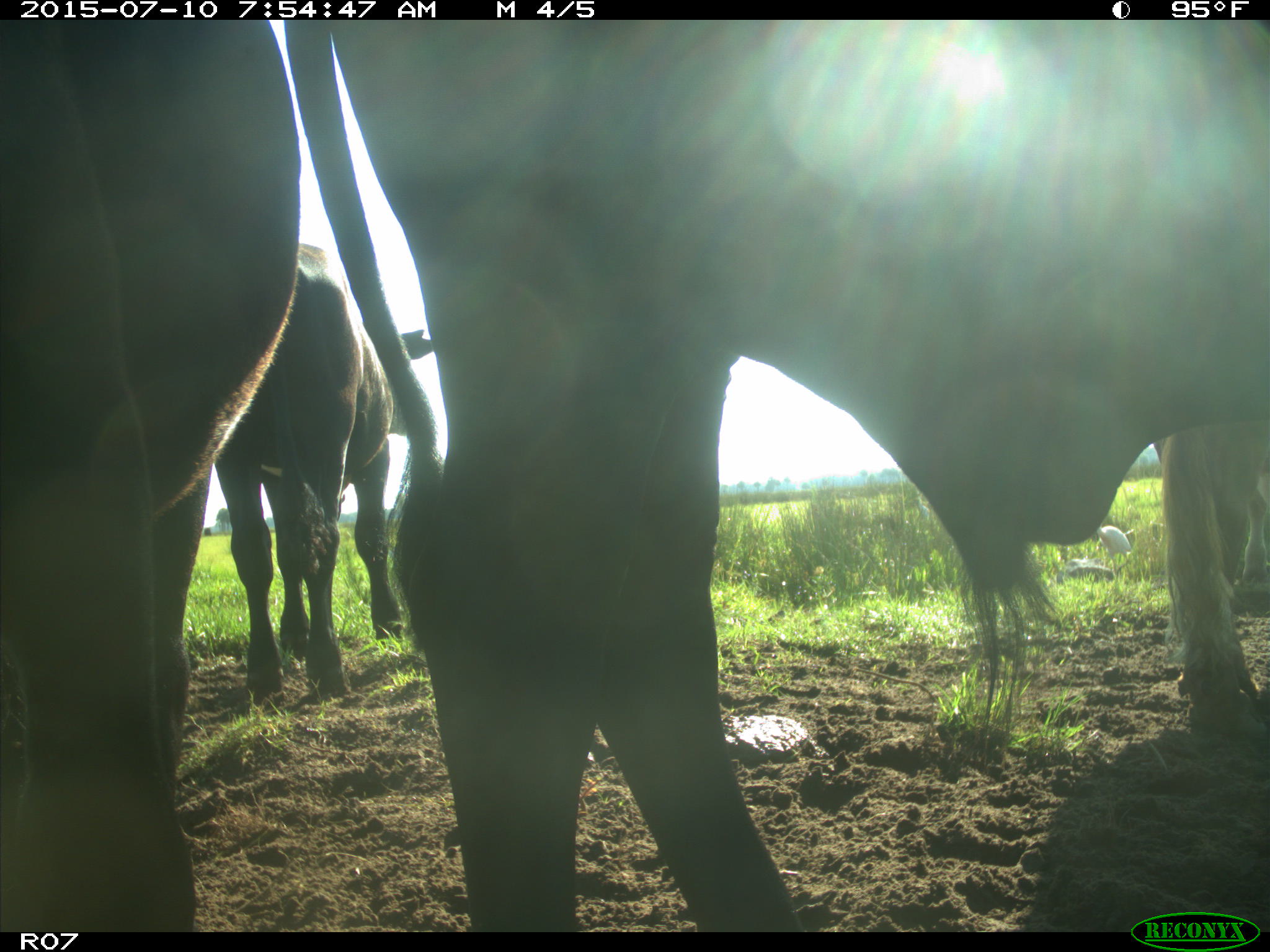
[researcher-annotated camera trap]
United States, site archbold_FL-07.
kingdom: Animalia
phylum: Chordata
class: Mammalia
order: Artiodactyla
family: Bovidae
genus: Bos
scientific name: Bos taurus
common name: domestic cow